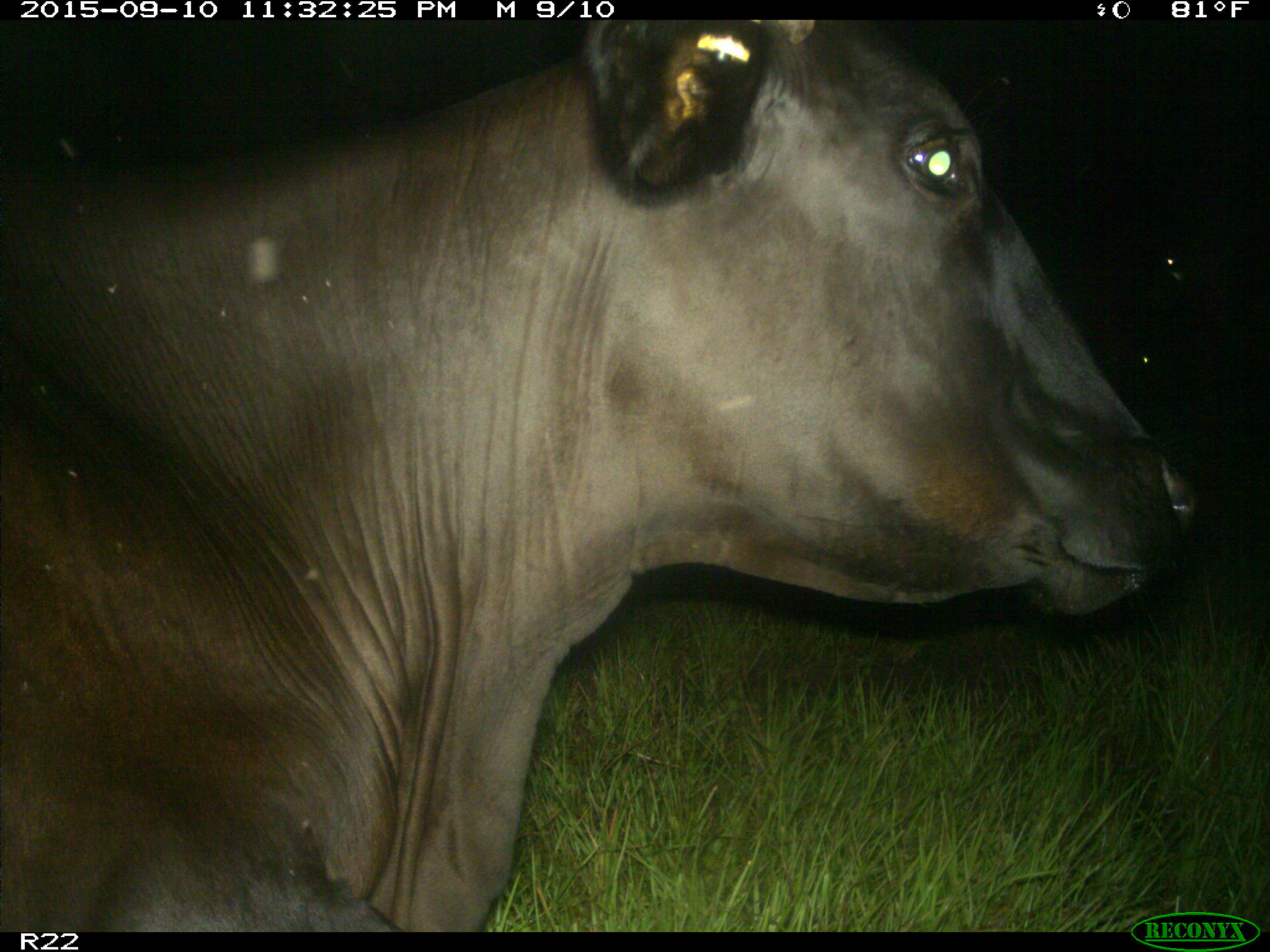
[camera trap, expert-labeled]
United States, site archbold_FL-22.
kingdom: Animalia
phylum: Chordata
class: Mammalia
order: Artiodactyla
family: Bovidae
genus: Bos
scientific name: Bos taurus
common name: domestic cow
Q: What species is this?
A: Bos taurus (domestic cow).